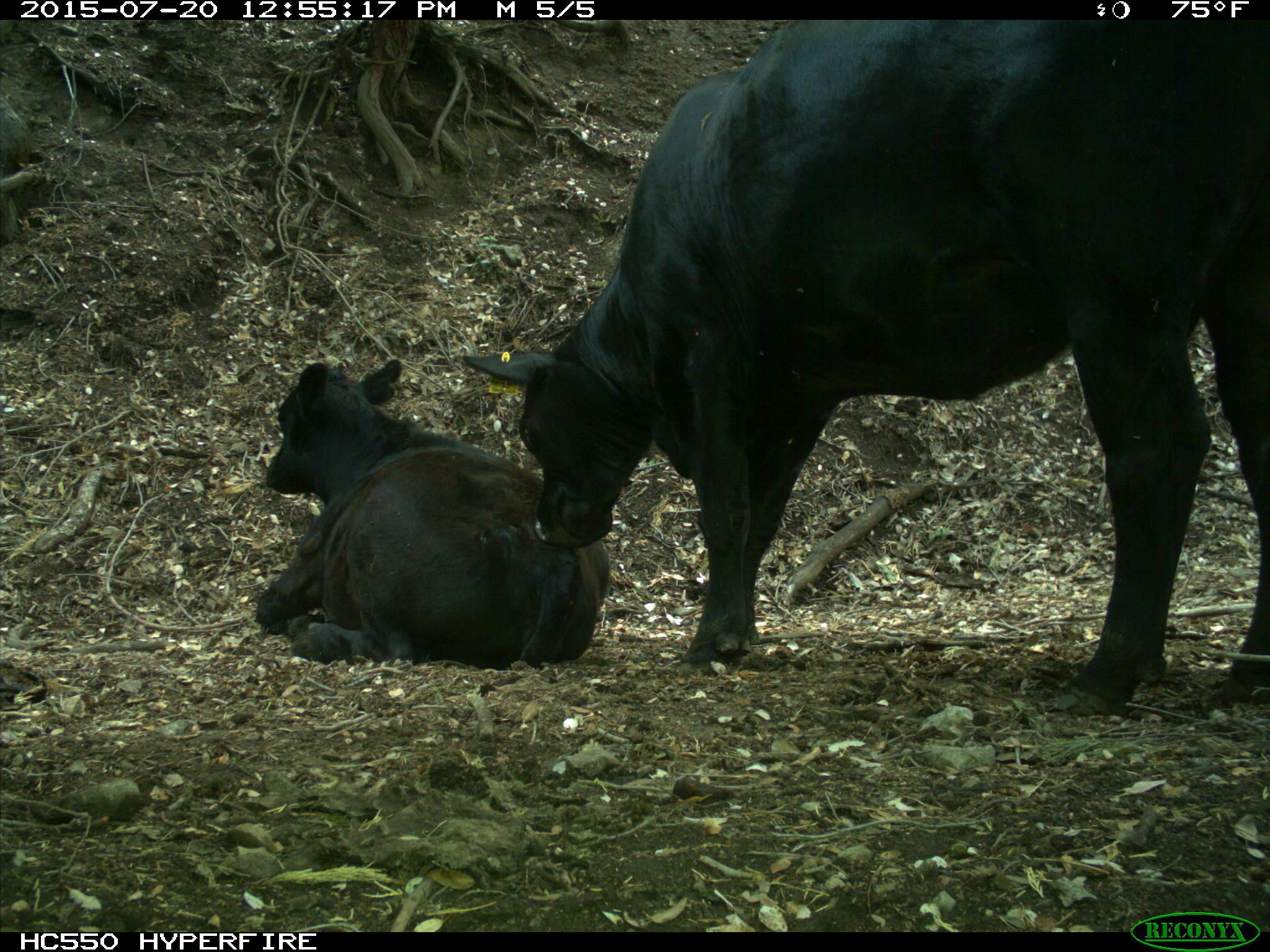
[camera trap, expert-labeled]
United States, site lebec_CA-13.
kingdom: Animalia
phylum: Chordata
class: Mammalia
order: Artiodactyla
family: Bovidae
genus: Bos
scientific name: Bos taurus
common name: domestic cow